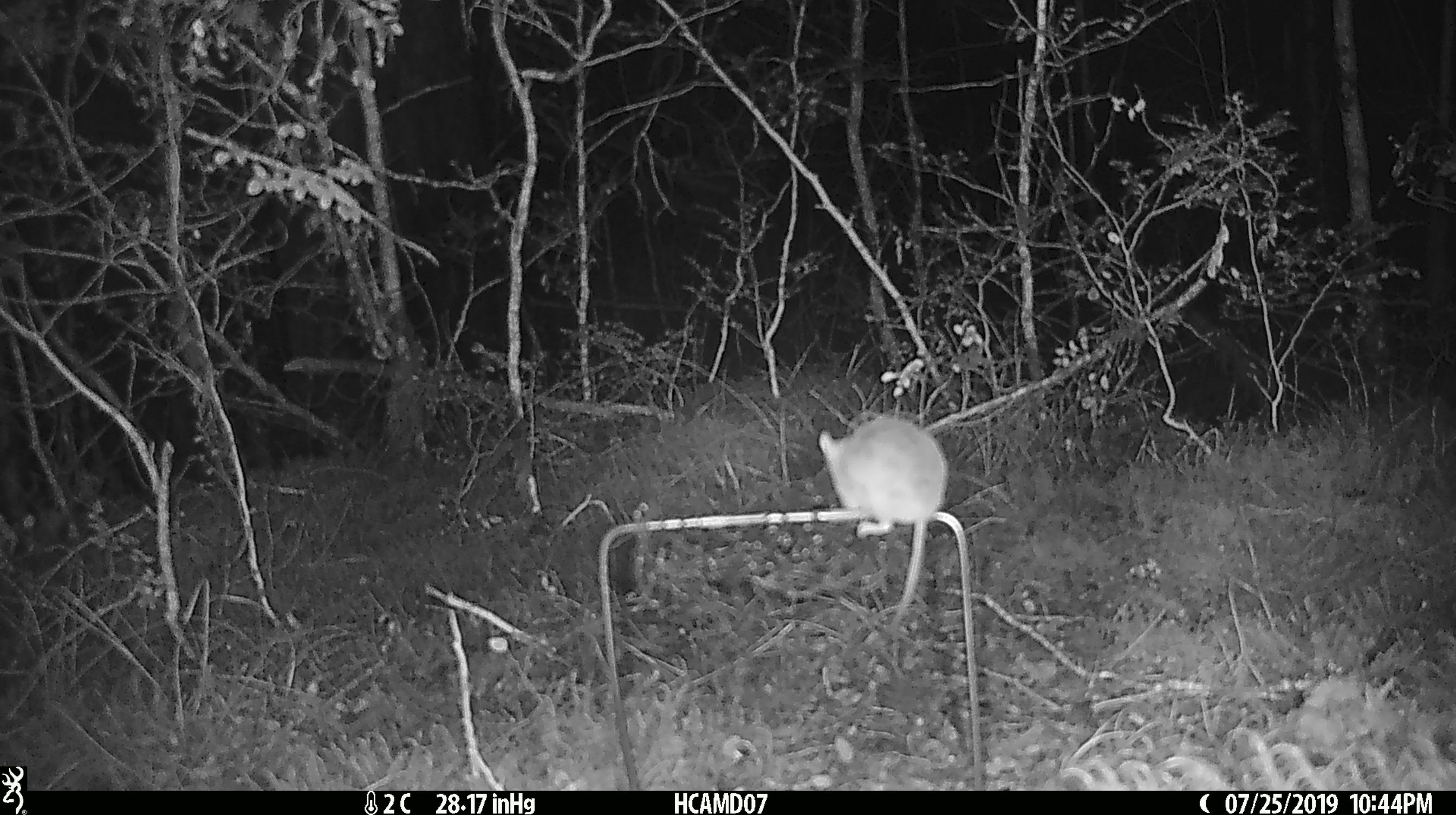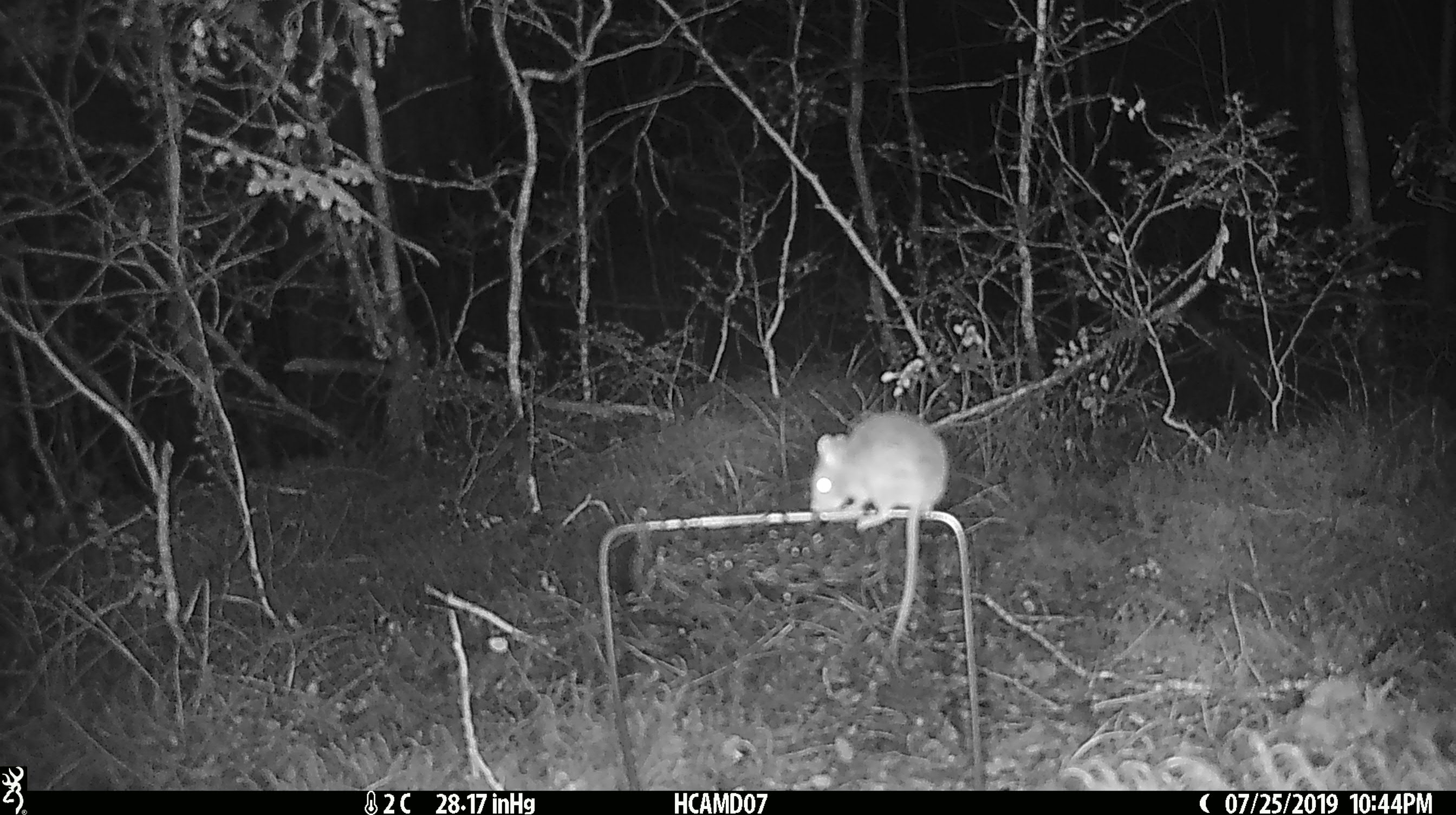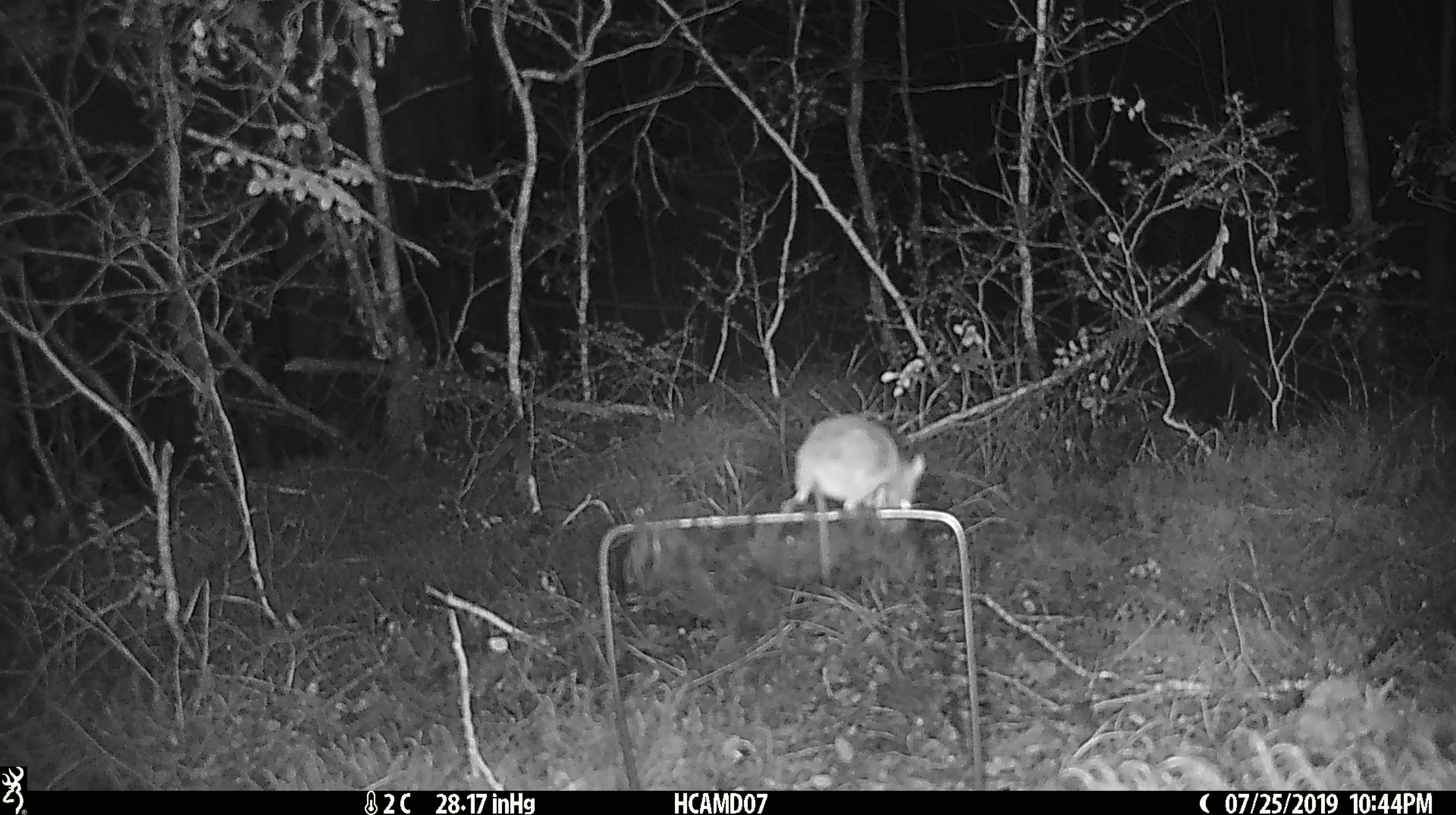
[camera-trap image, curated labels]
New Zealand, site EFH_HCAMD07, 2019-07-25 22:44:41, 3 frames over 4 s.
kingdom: Animalia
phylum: Chordata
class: Mammalia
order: Rodentia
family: Muridae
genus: Mus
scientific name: Mus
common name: mouse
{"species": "mouse (Mus)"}